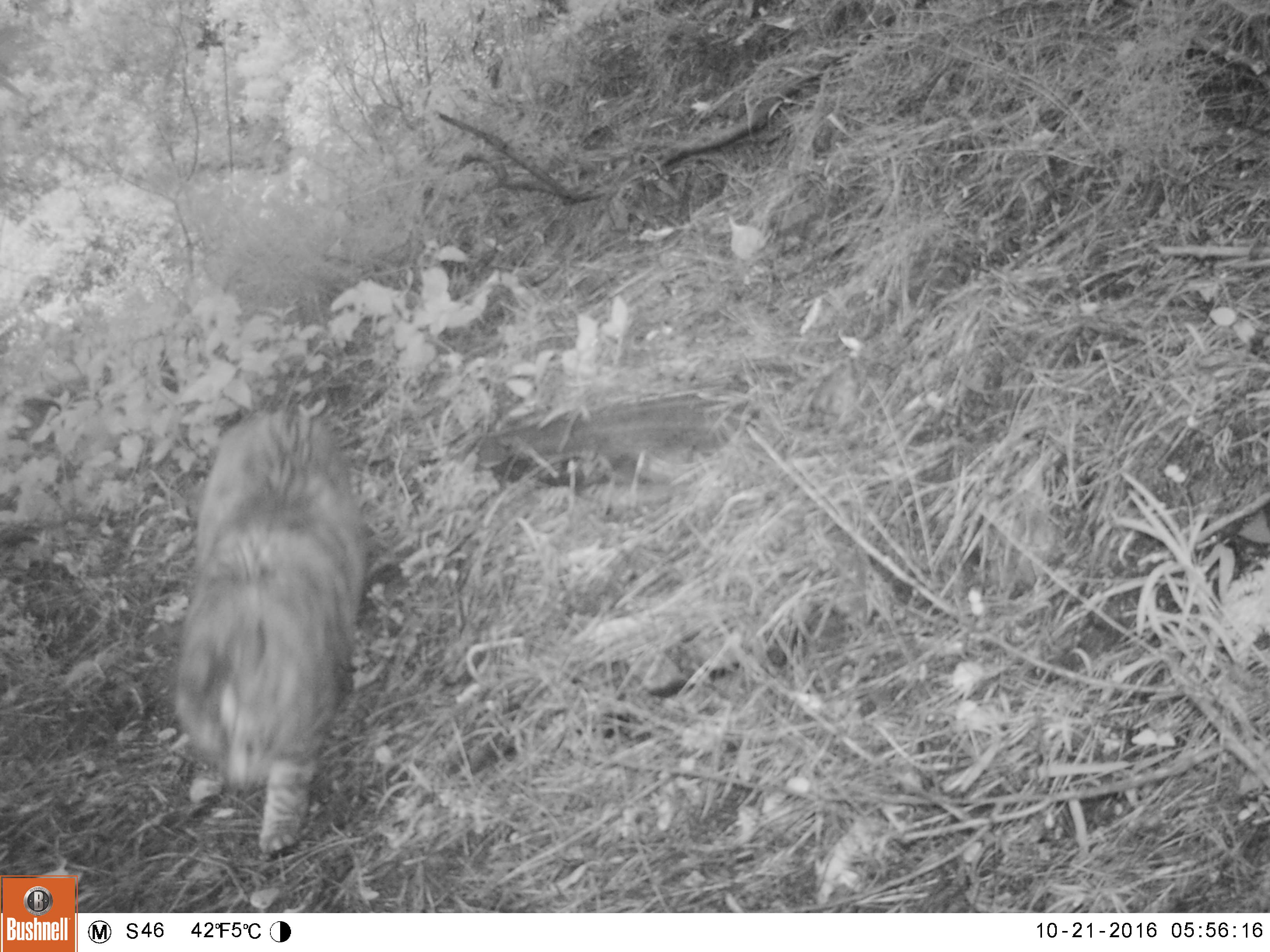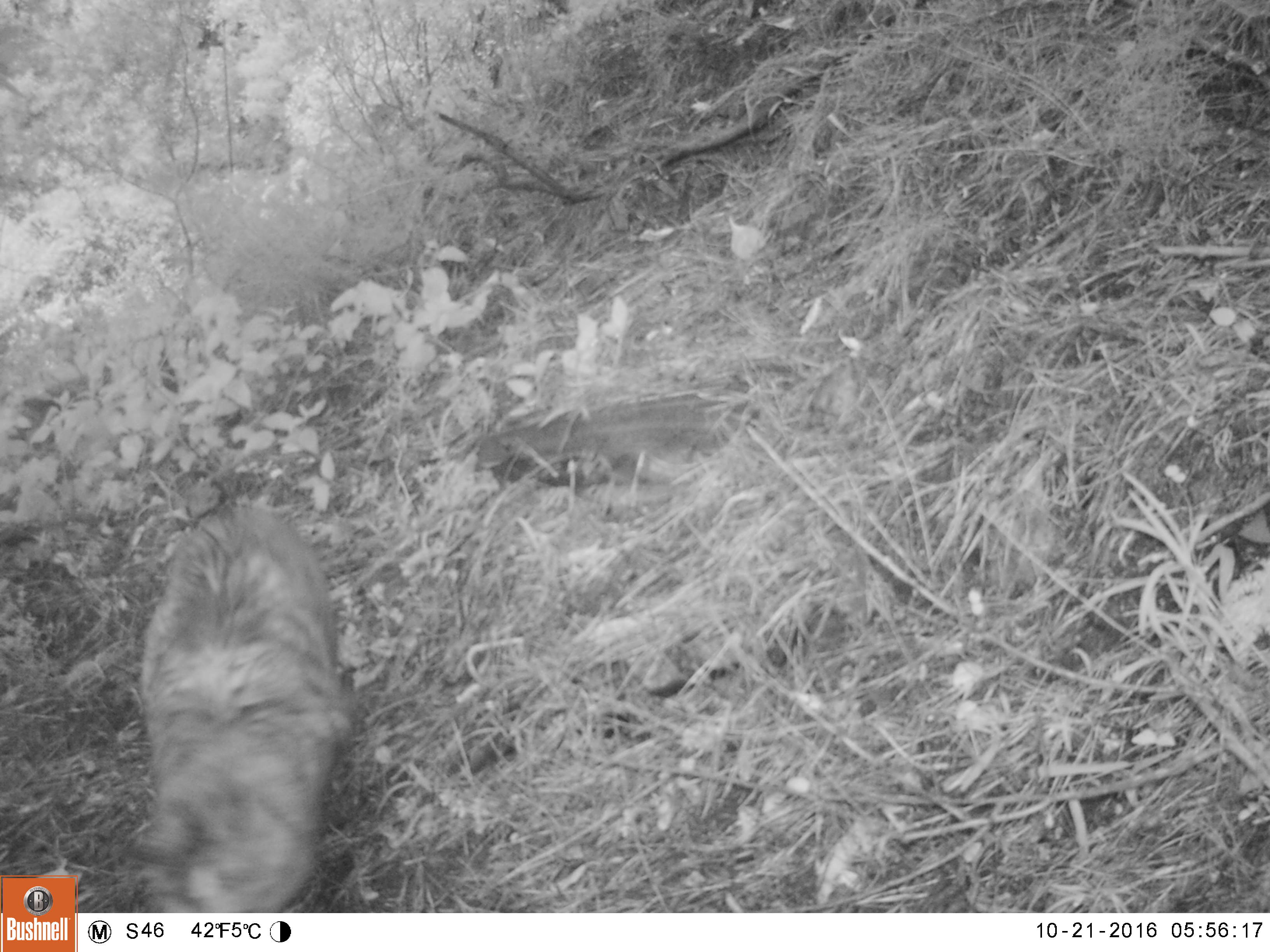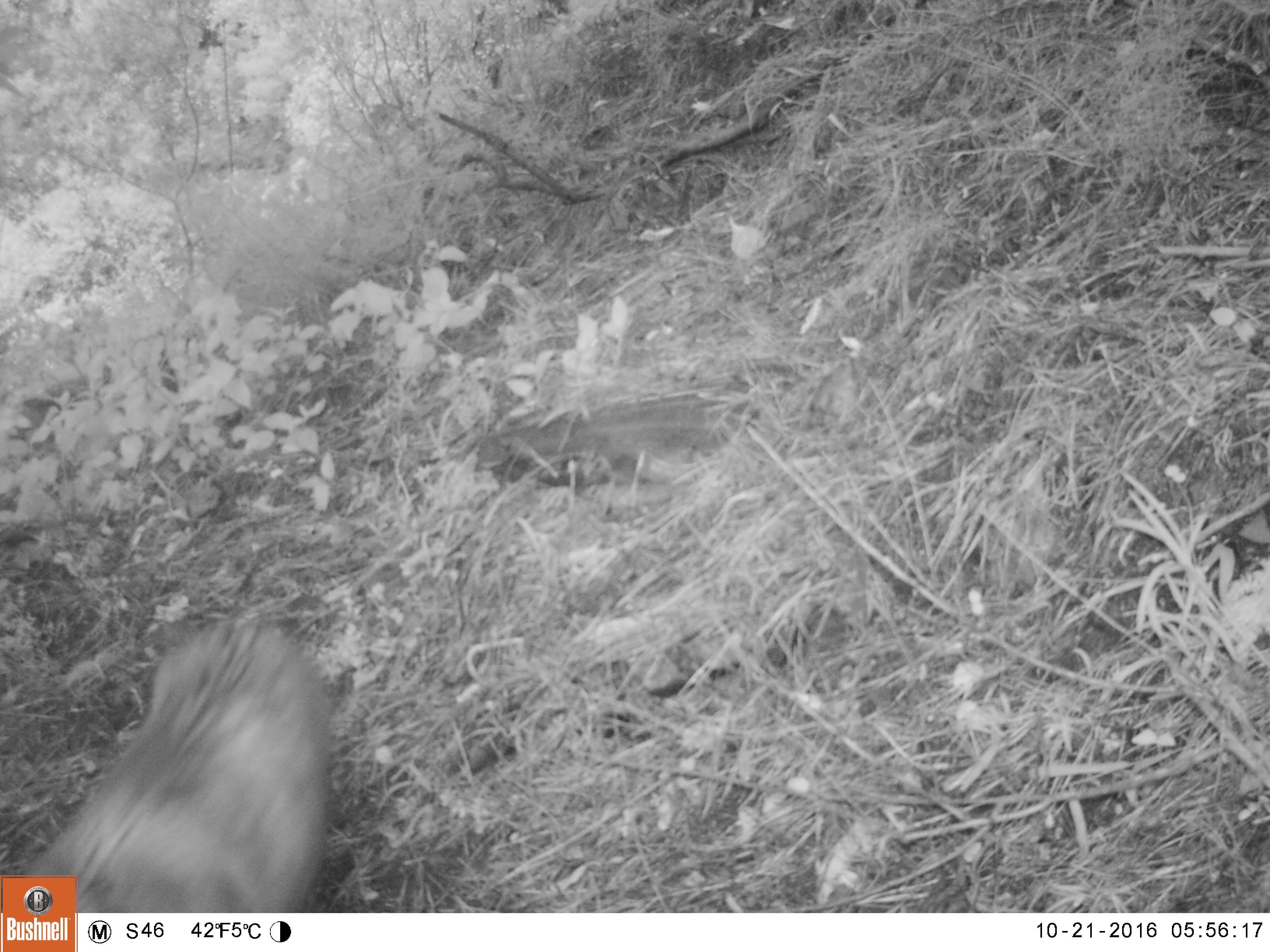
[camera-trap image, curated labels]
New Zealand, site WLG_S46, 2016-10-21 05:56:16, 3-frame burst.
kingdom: Animalia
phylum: Chordata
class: Mammalia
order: Carnivora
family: Felidae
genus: Felis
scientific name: Felis catus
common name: domestic cat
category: cat